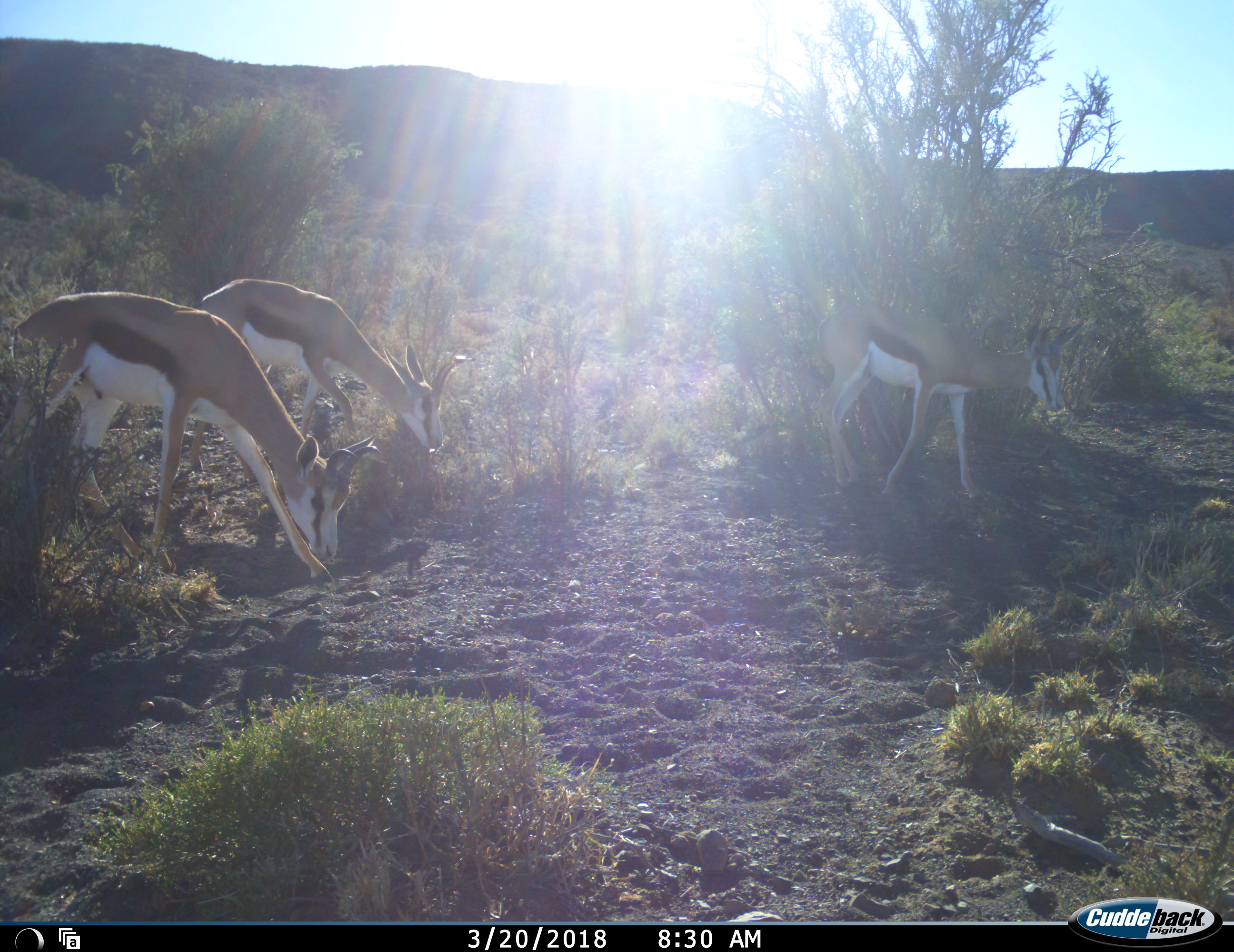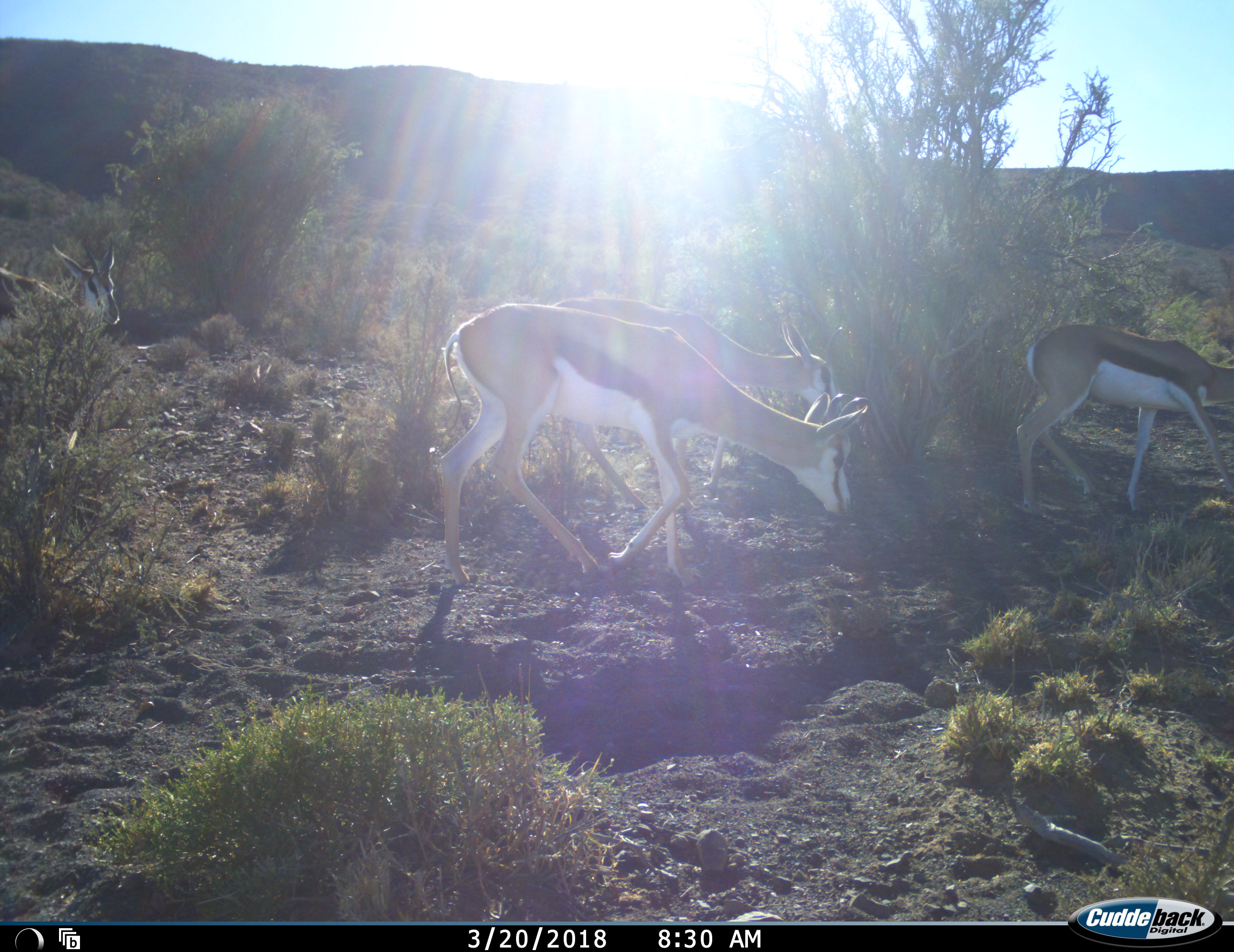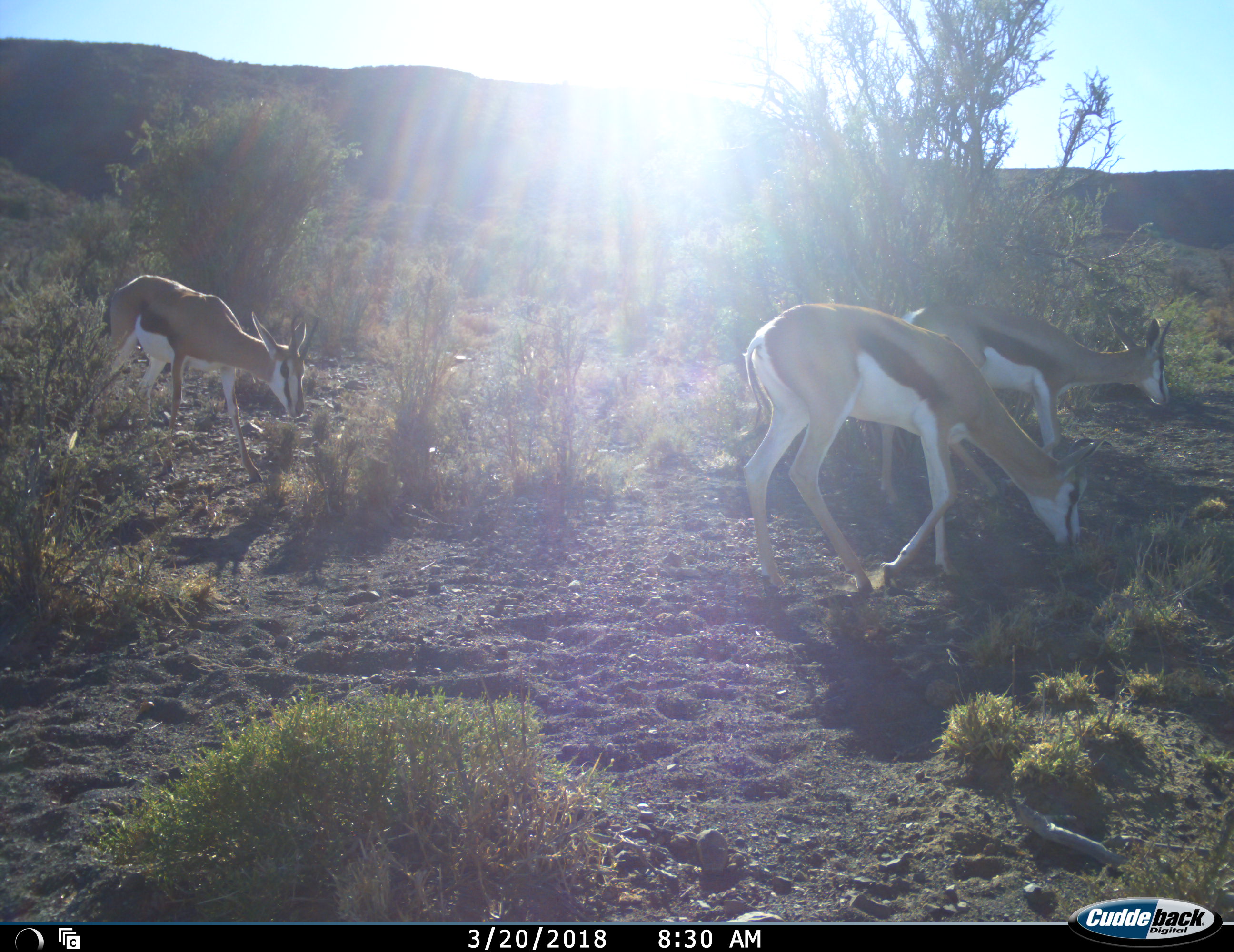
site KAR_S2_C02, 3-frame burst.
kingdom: Animalia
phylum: Chordata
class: Mammalia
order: Artiodactyla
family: Bovidae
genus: Antidorcas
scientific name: Antidorcas marsupialis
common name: springbok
Springbok (Antidorcas marsupialis), count 4. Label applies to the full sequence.